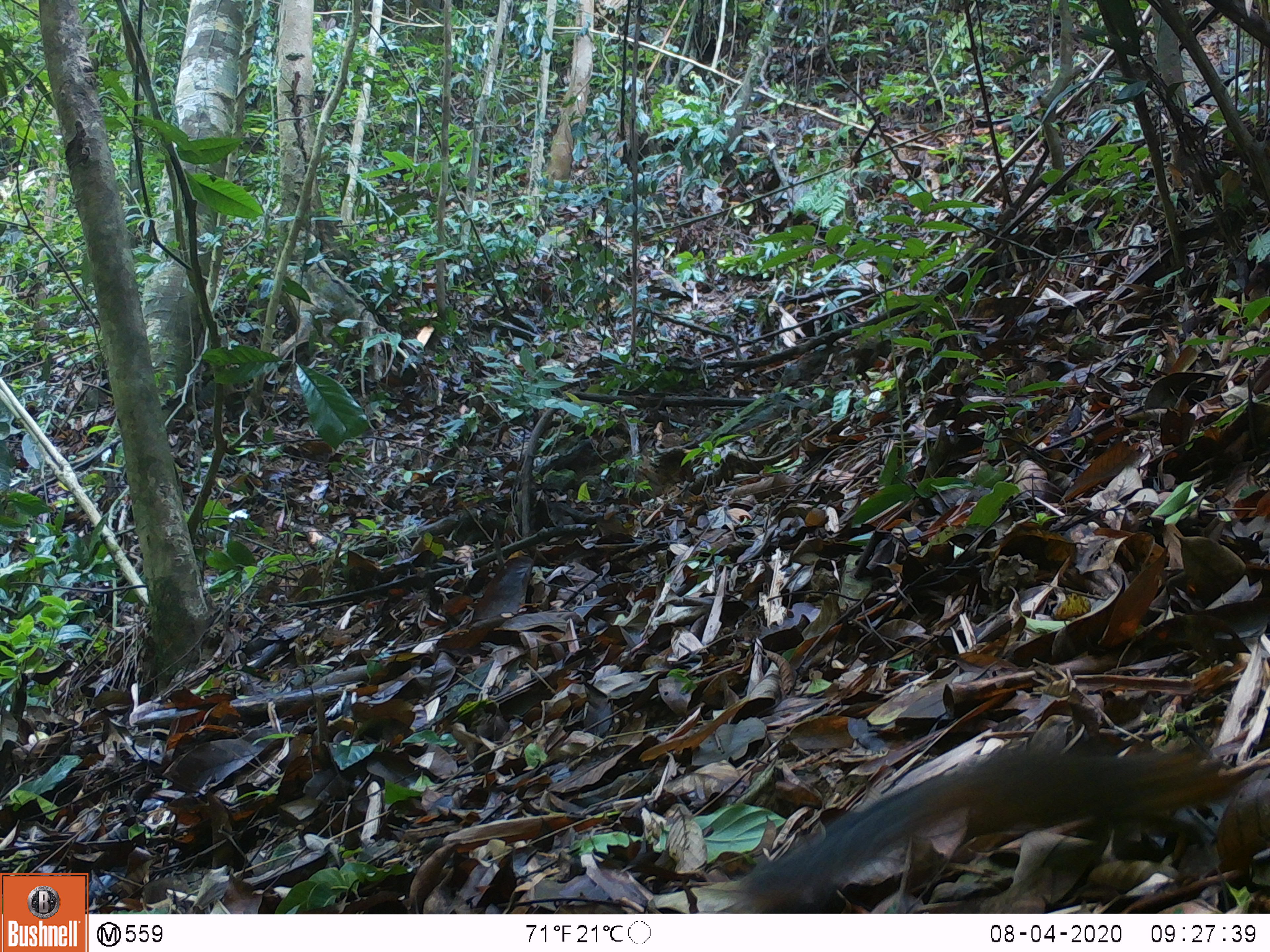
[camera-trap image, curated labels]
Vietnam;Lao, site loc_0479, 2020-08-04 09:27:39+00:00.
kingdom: Animalia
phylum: Chordata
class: Mammalia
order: Rodentia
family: Sciuridae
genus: Dremomys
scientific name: Dremomys rufigenis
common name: red-cheeked squirrel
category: red cheeked squirrel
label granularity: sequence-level